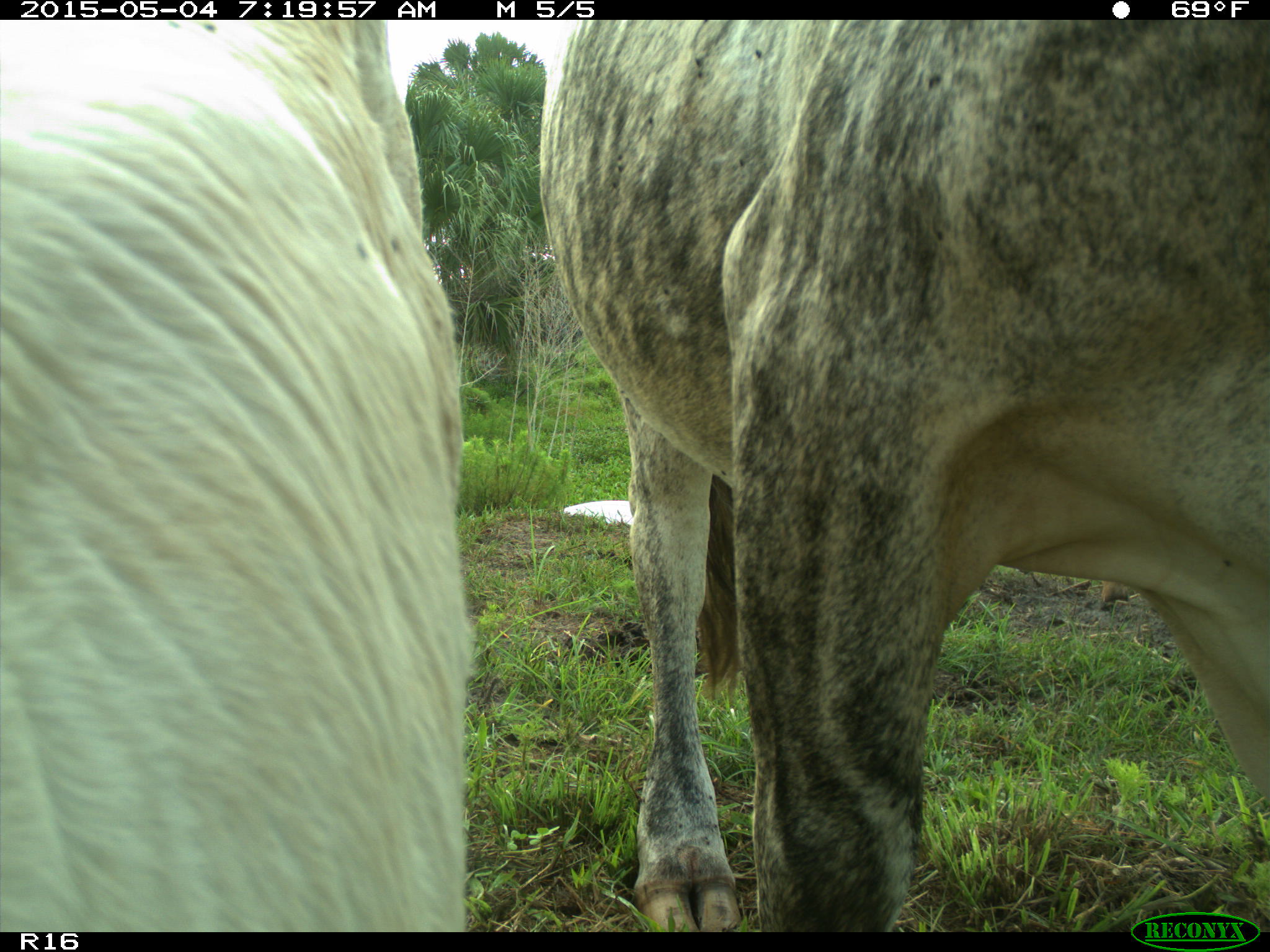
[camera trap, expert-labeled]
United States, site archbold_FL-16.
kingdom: Animalia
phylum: Chordata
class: Mammalia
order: Artiodactyla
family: Bovidae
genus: Bos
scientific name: Bos taurus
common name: domestic cow